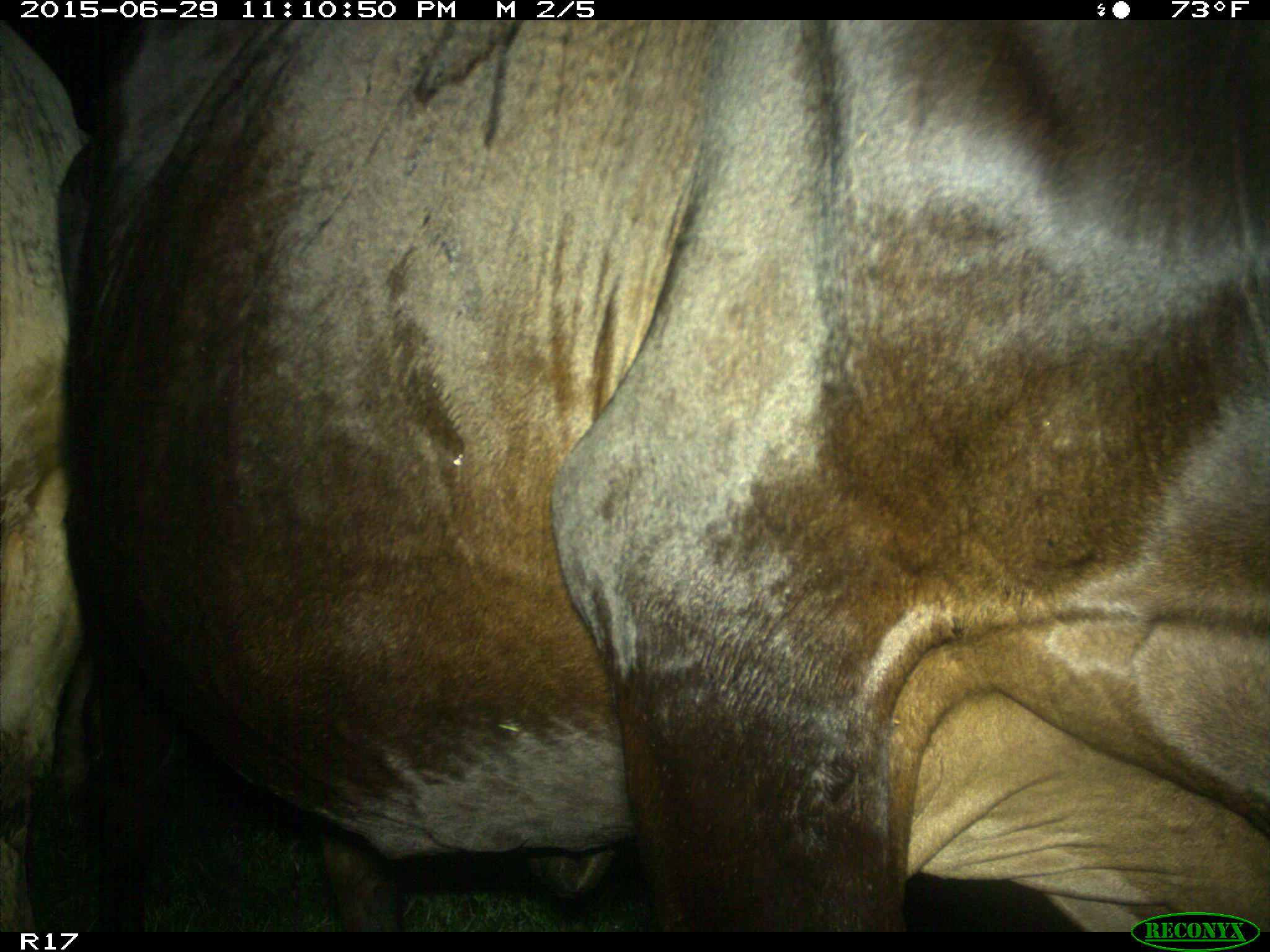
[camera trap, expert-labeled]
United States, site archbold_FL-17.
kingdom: Animalia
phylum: Chordata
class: Mammalia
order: Artiodactyla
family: Bovidae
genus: Bos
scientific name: Bos taurus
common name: domestic cow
Bos taurus (domestic cow).